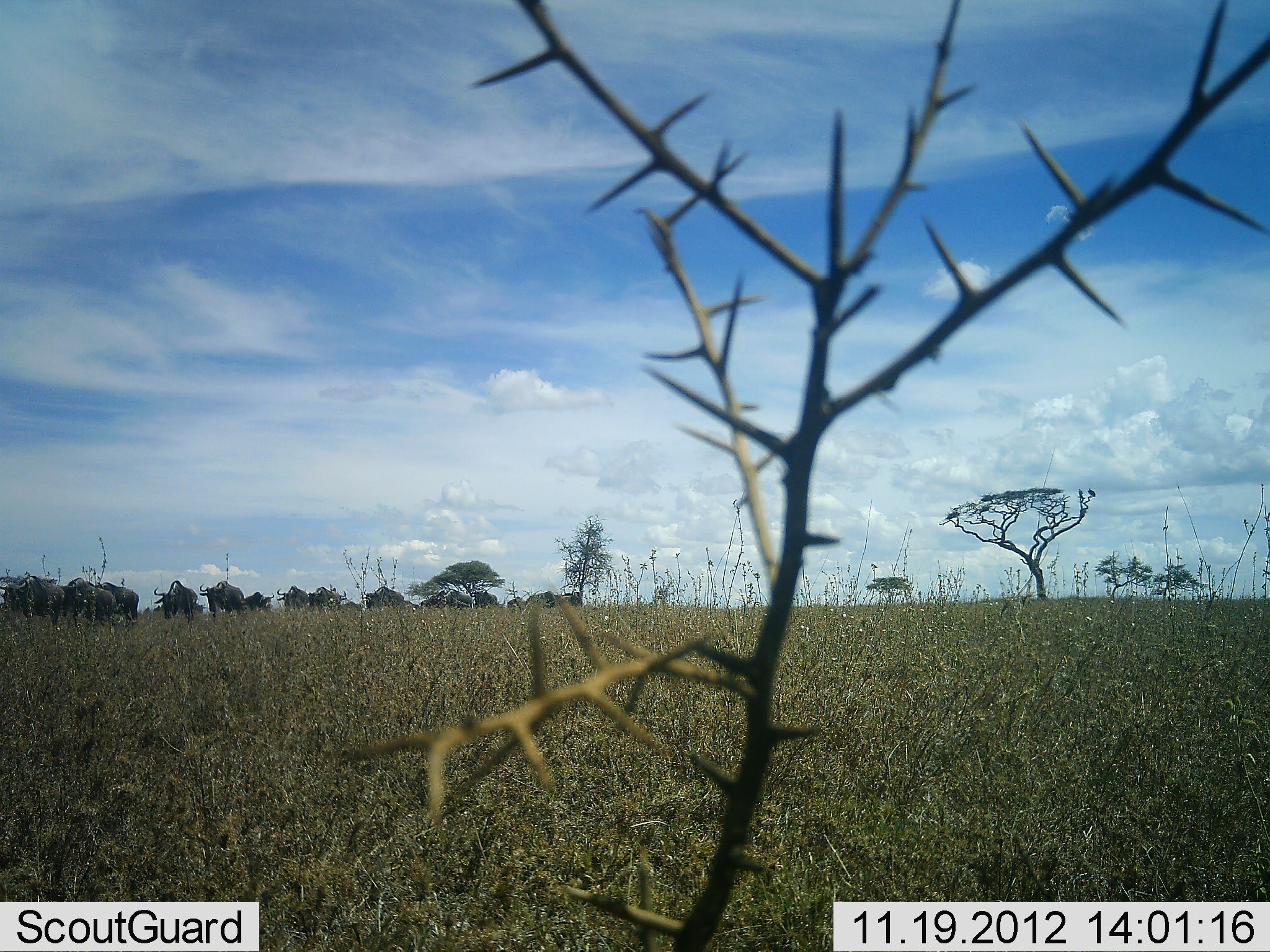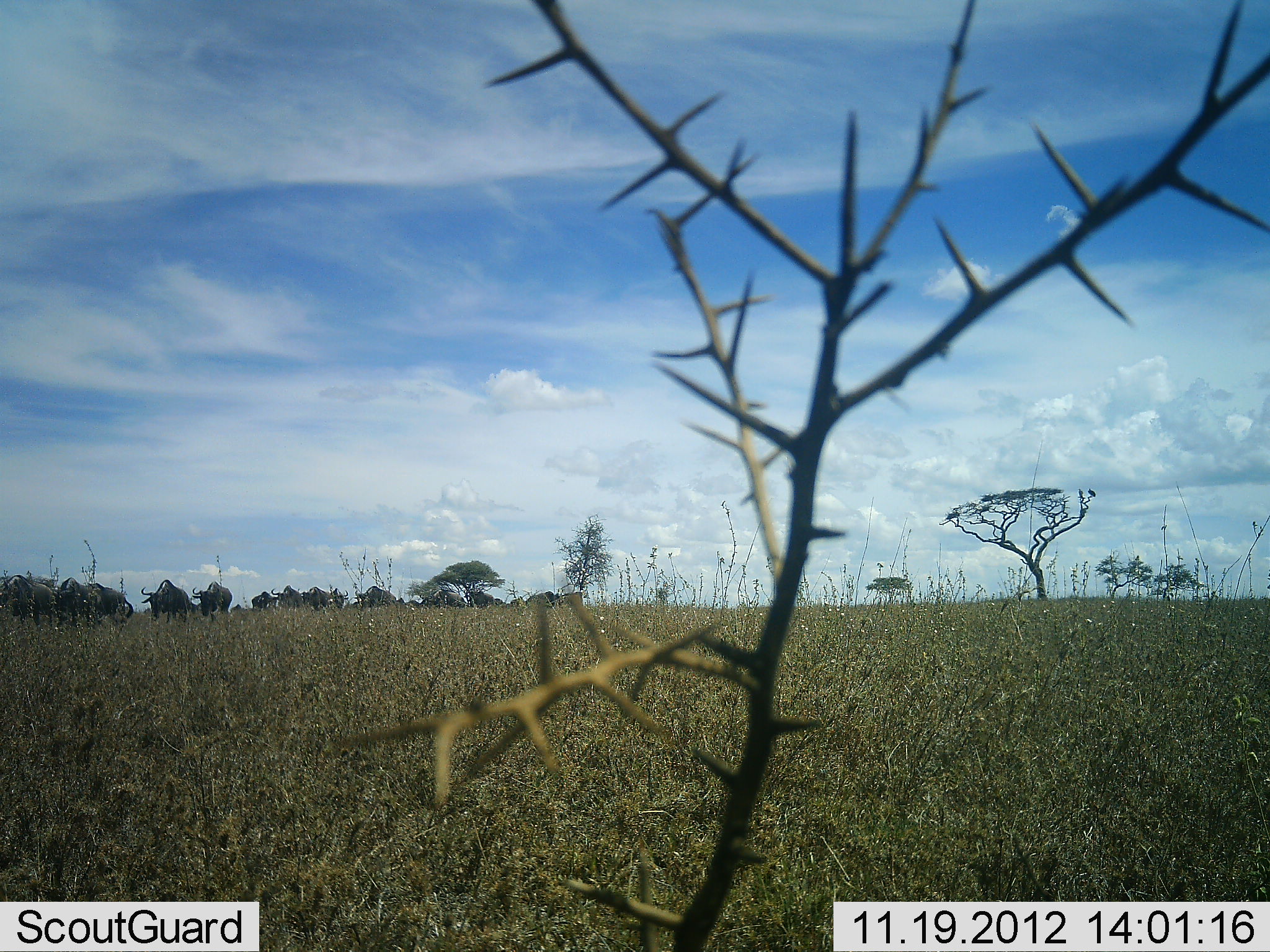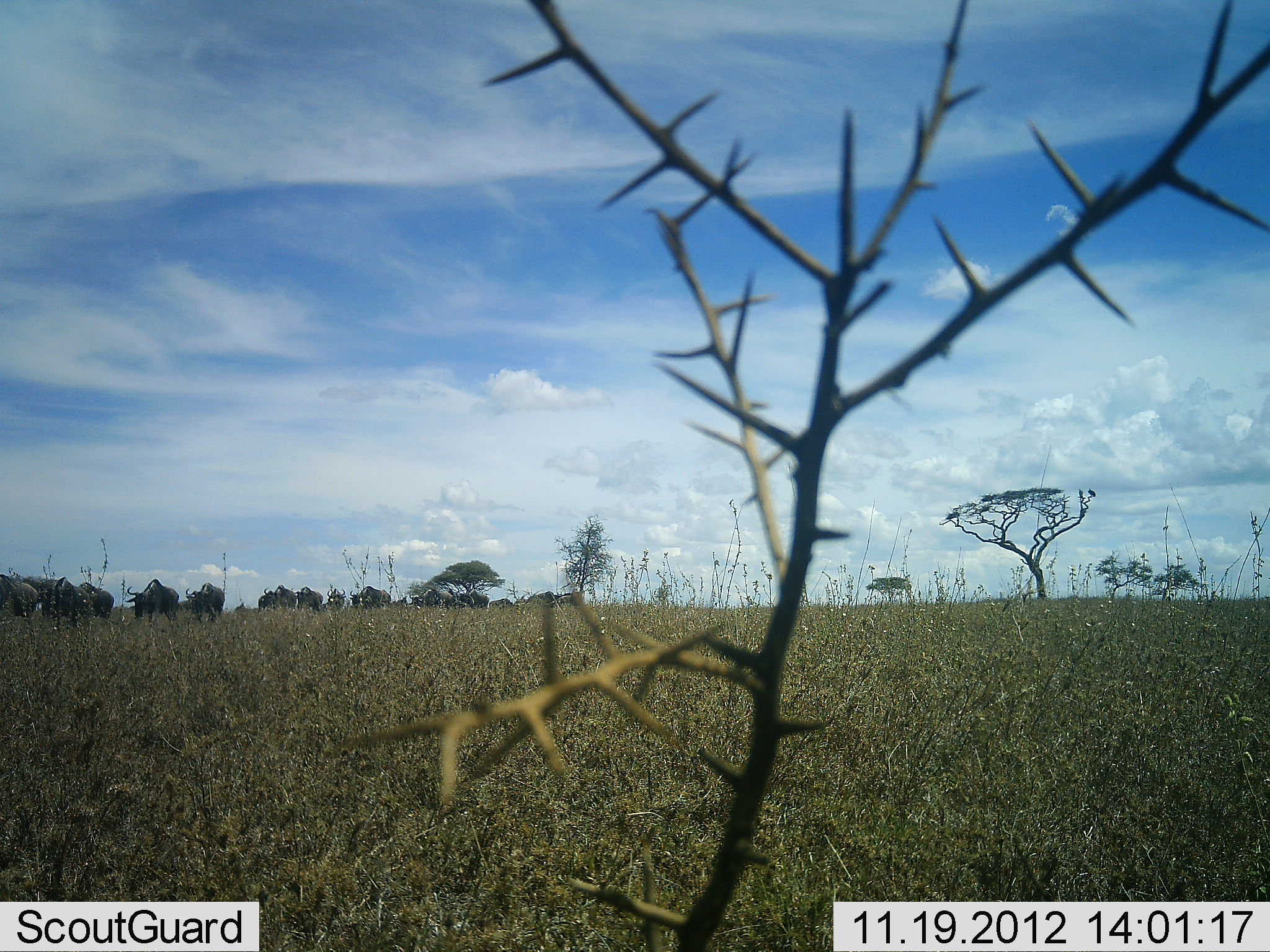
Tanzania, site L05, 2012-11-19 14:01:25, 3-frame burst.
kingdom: Animalia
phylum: Chordata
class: Mammalia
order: Artiodactyla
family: Bovidae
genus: Connochaetes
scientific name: Connochaetes taurinus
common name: blue wildebeest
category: wildebeest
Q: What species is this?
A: Wildebeest (blue wildebeest) (Connochaetes taurinus).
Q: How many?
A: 11-50.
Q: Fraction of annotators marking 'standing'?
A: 0%.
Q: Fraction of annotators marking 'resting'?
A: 0%.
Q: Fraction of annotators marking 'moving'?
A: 100%.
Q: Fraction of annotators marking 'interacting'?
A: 0%.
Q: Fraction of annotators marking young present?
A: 0%.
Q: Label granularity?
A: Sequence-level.